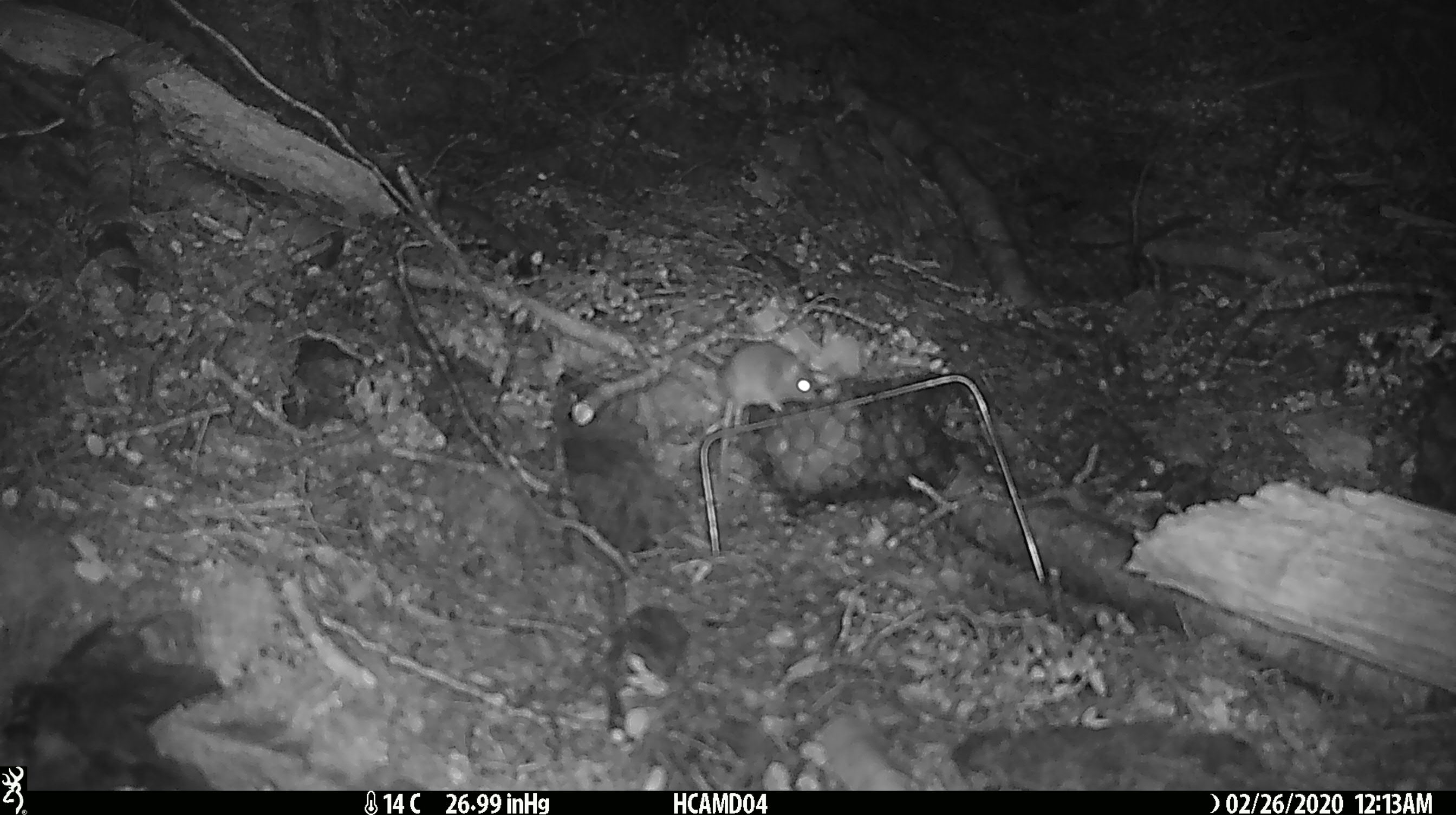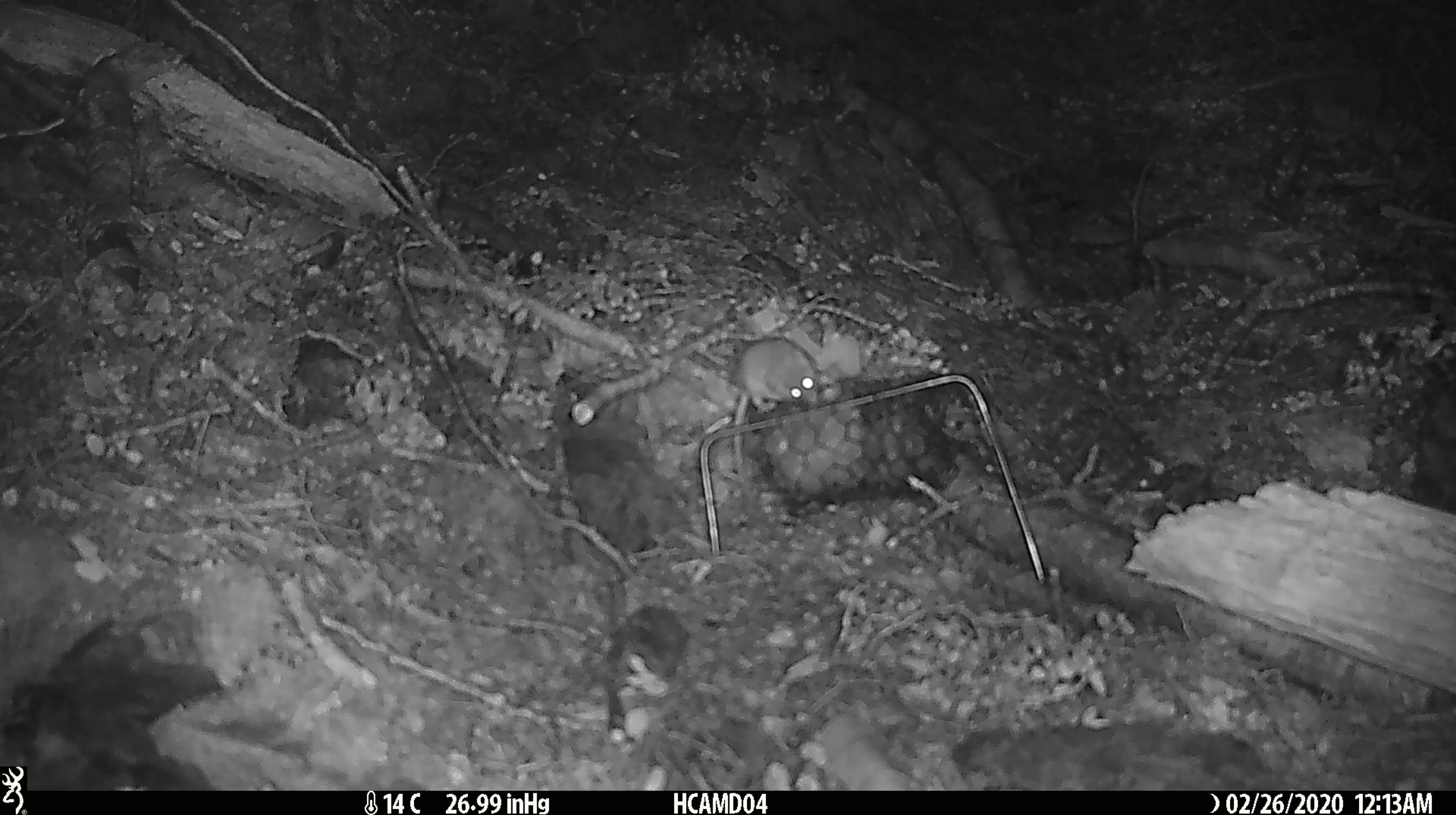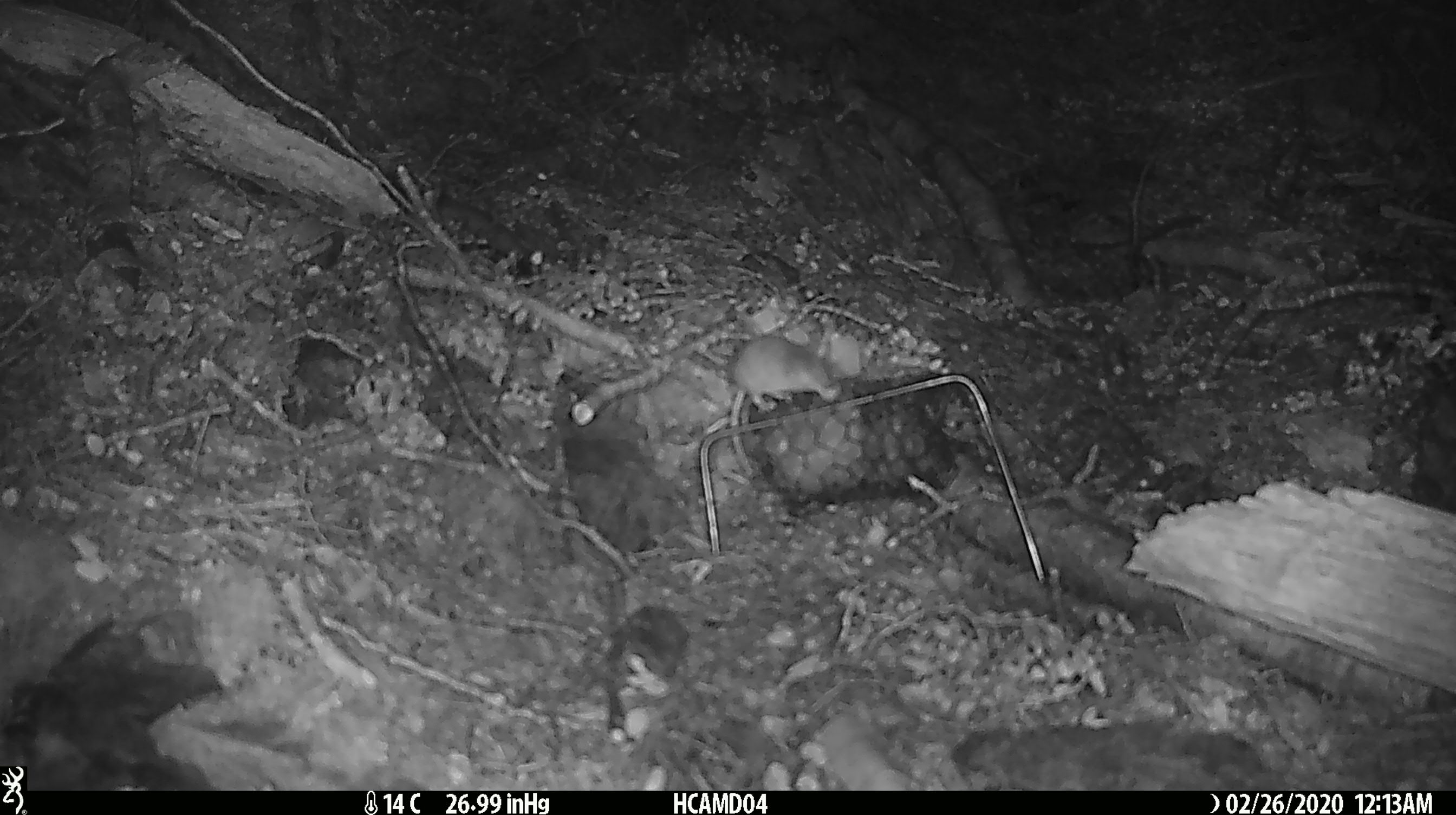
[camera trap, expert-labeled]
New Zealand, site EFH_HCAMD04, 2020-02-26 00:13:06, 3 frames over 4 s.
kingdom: Animalia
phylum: Chordata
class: Mammalia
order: Rodentia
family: Muridae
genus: Mus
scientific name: Mus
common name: mouse